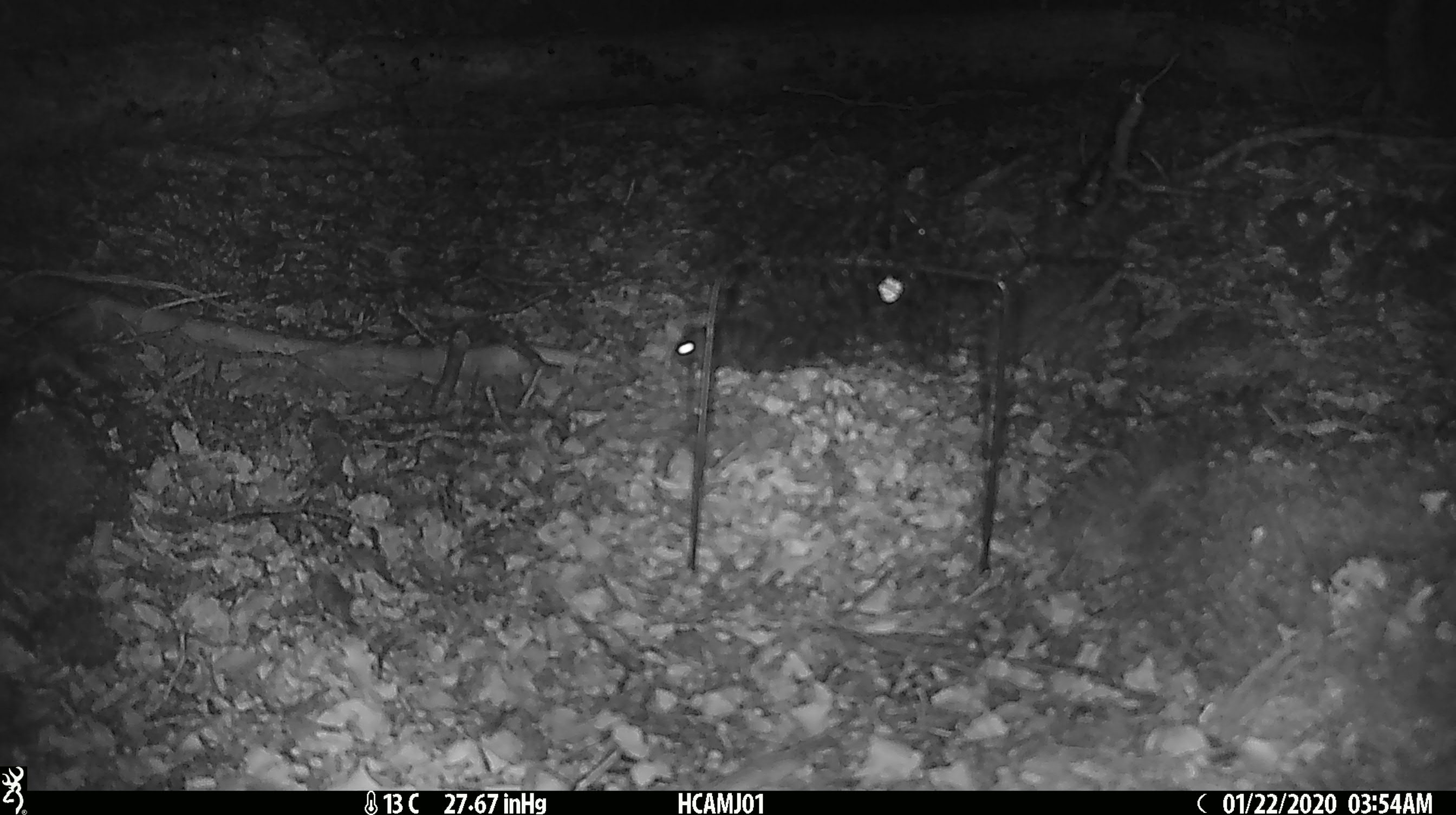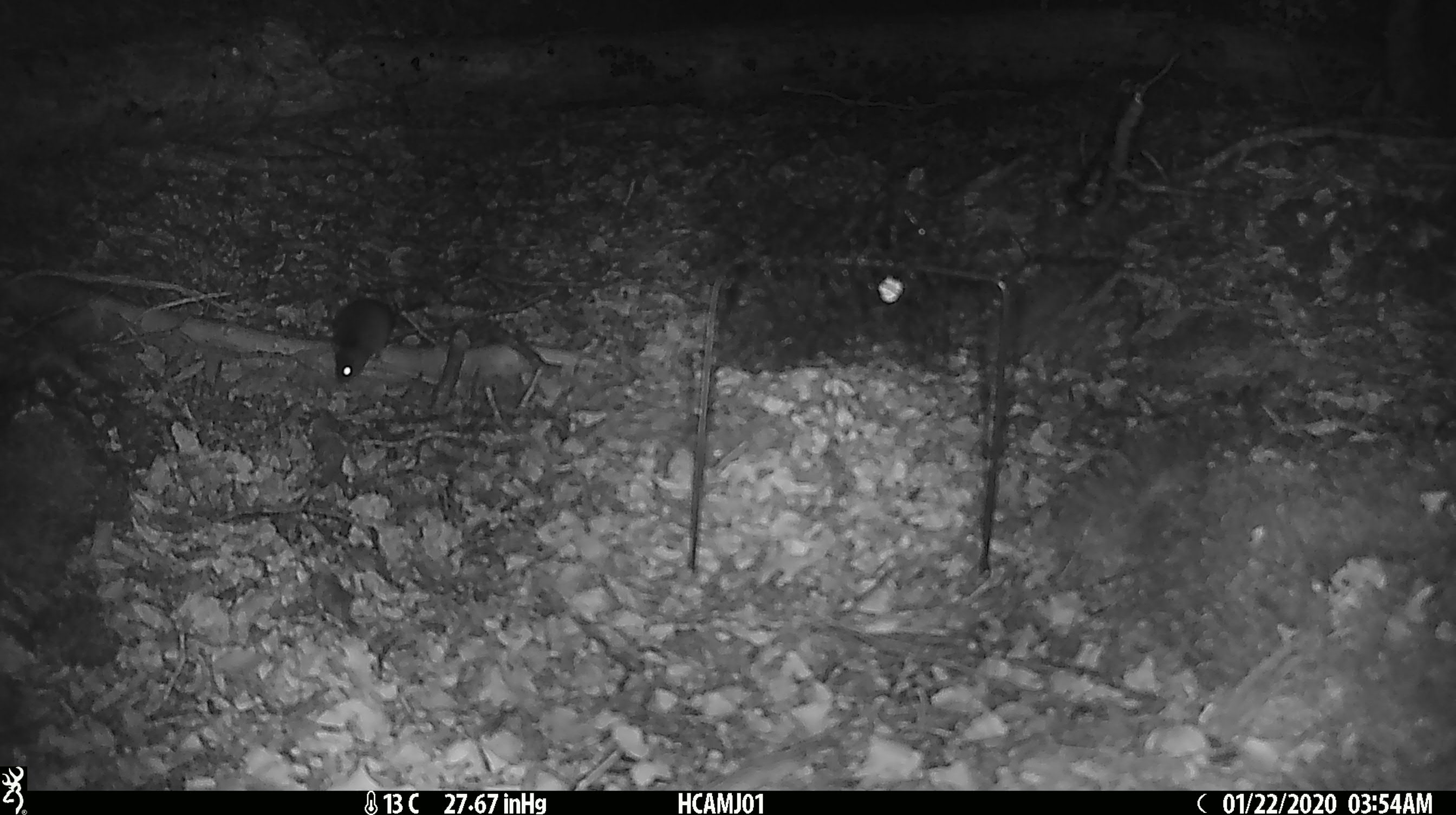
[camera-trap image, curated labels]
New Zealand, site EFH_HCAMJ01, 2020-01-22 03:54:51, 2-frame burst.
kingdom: Animalia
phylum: Chordata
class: Mammalia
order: Rodentia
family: Muridae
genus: Mus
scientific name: Mus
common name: mouse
Mouse (Mus).